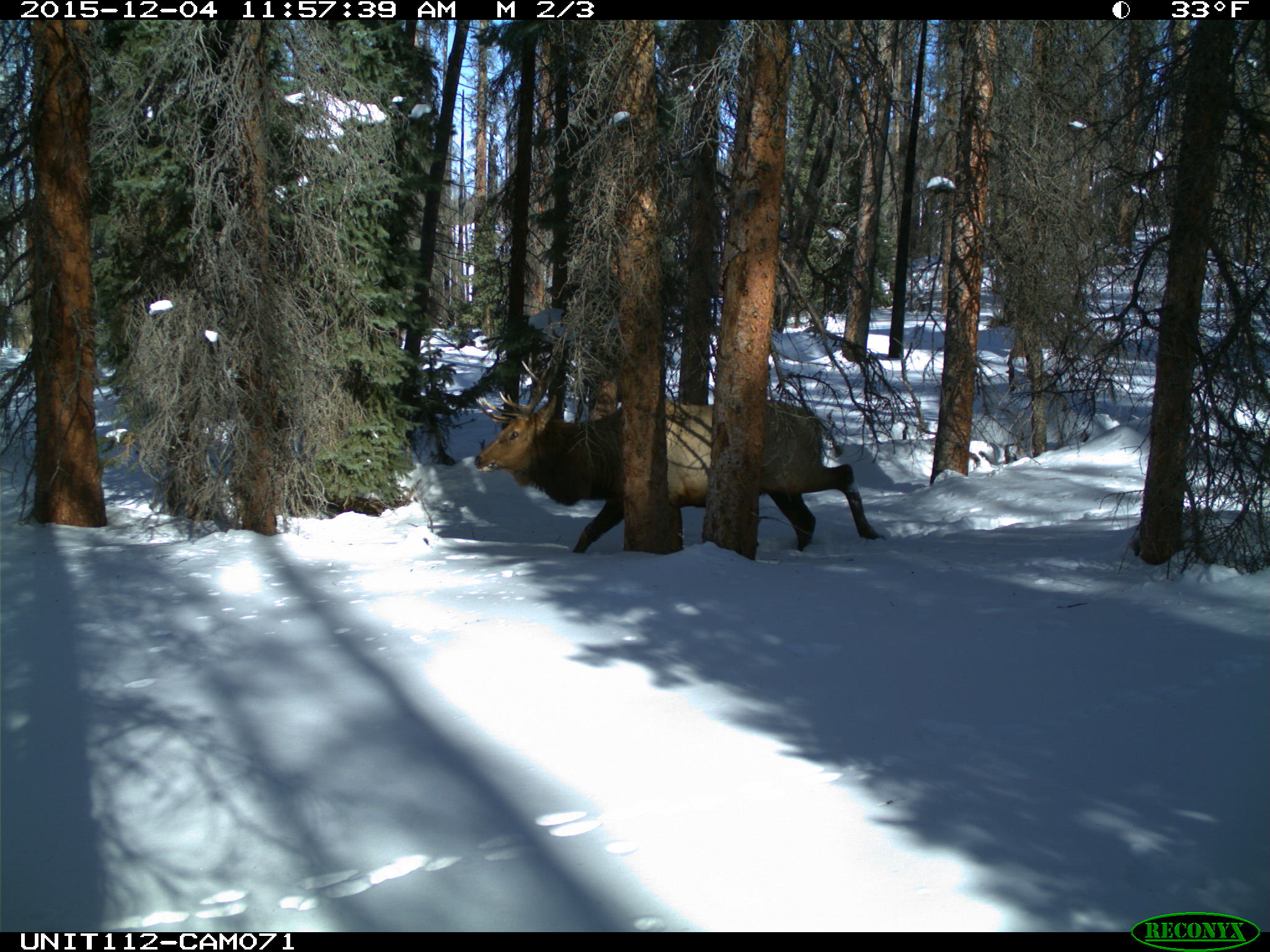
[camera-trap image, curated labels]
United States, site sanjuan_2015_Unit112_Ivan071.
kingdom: Animalia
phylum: Chordata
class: Mammalia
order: Artiodactyla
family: Cervidae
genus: Cervus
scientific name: Cervus elaphus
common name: red deer